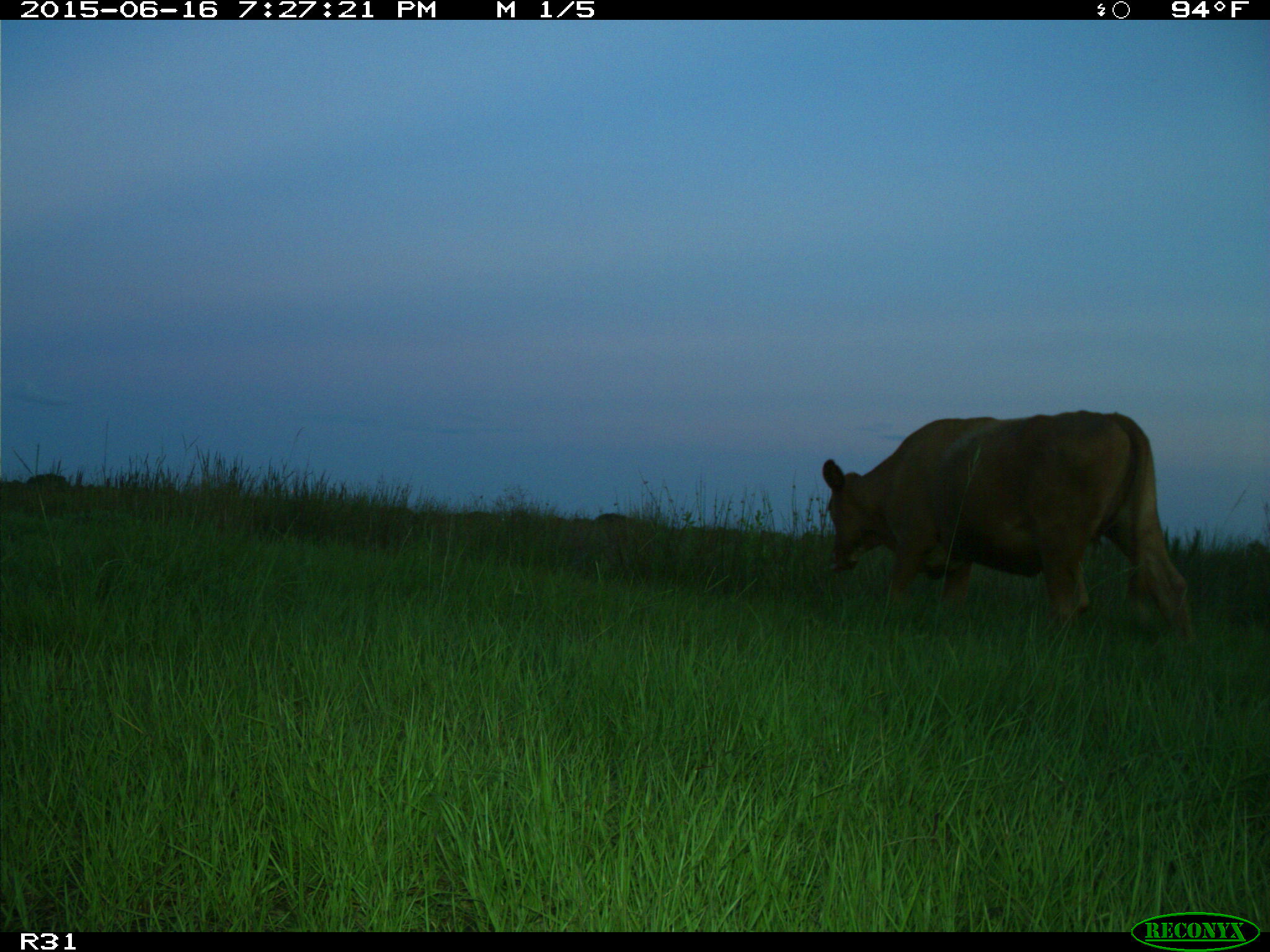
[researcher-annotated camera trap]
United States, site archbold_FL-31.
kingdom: Animalia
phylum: Chordata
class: Mammalia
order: Artiodactyla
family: Bovidae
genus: Bos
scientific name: Bos taurus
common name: domestic cow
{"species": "Bos taurus (domestic cow)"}